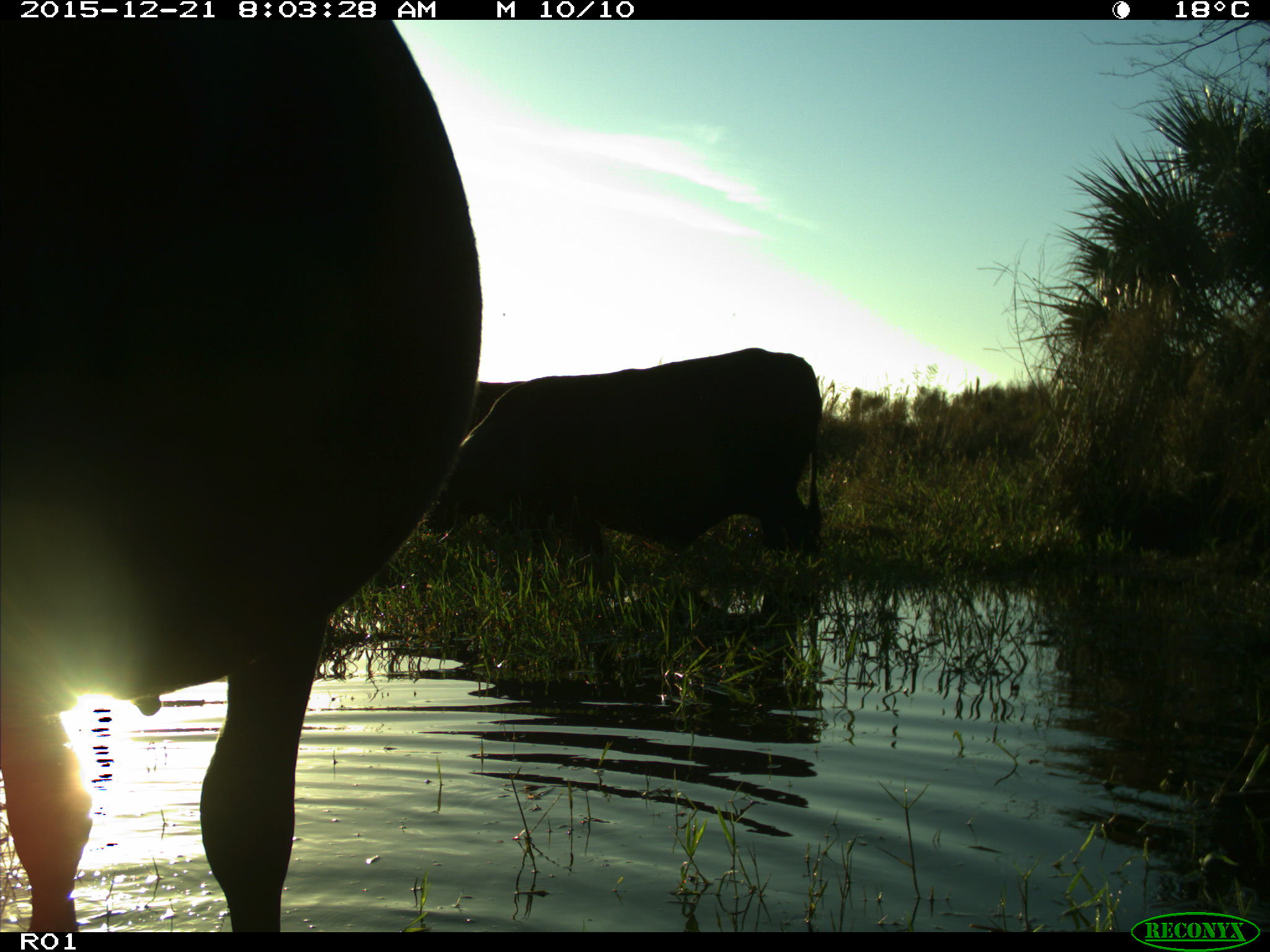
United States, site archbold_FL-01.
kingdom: Animalia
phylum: Chordata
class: Mammalia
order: Artiodactyla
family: Bovidae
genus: Bos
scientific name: Bos taurus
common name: domestic cow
Bos taurus (domestic cow).